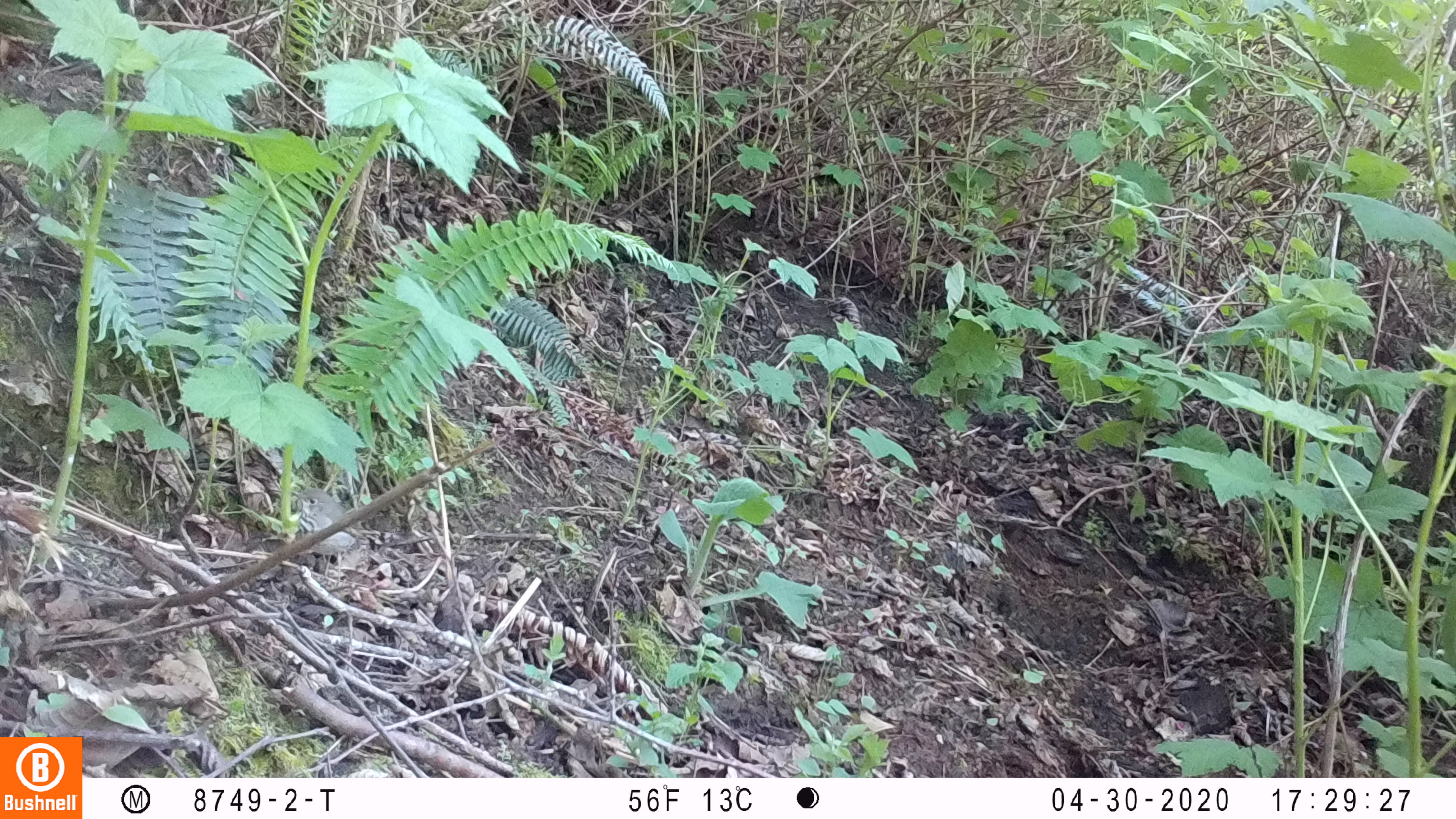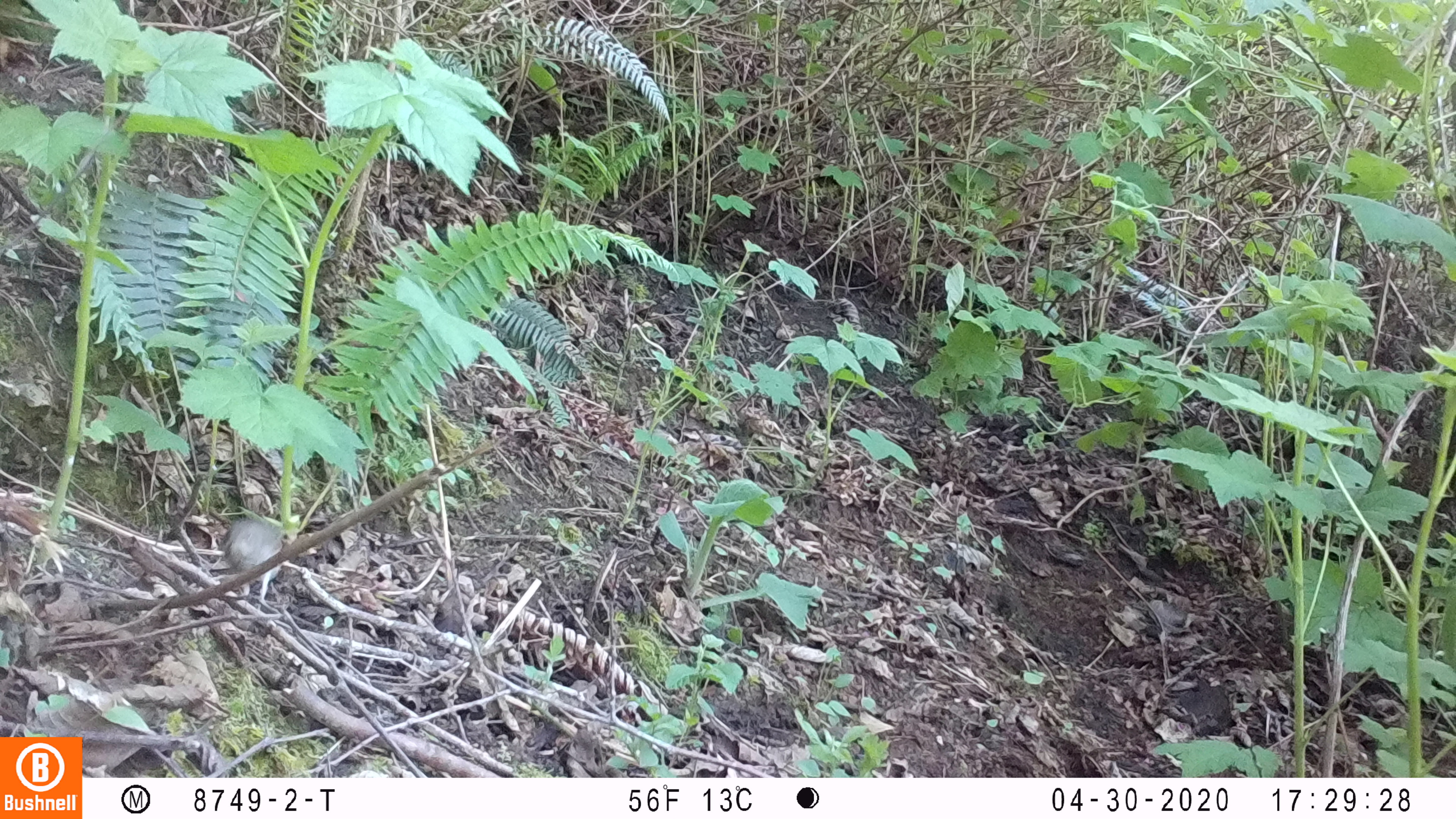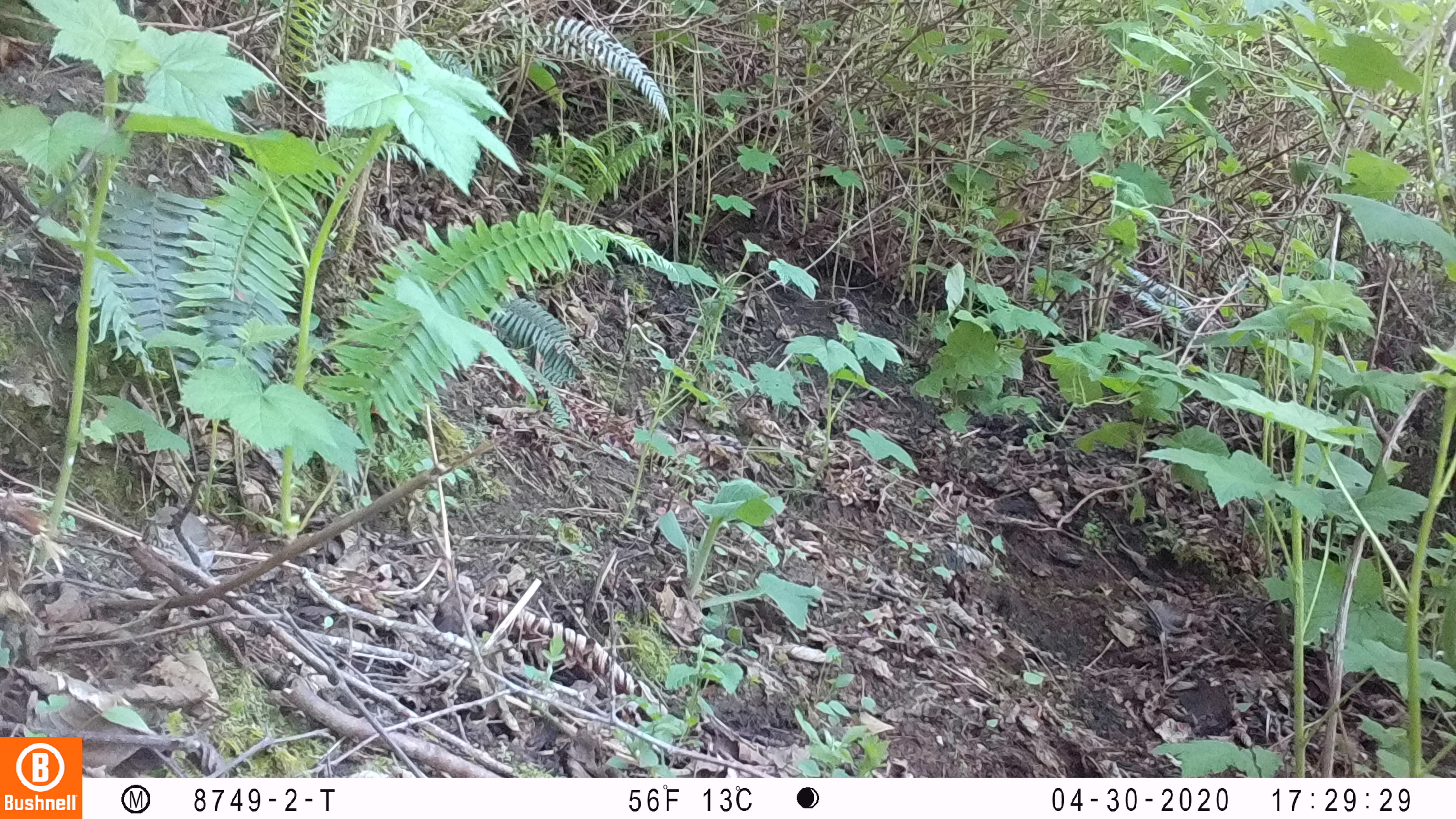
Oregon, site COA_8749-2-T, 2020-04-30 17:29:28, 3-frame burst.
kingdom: Animalia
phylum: Chordata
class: Aves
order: Passeriformes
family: Turdidae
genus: Catharus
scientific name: Catharus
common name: brown thrushes and nightingale-thrushes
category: catharus species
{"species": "catharus species (brown thrushes and nightingale-thrushes) (Catharus)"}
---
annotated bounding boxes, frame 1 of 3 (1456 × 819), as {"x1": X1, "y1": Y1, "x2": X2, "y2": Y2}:
catharus species: {"x1": 289, "y1": 477, "x2": 369, "y2": 557}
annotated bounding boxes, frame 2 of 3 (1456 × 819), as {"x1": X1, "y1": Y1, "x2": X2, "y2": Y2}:
catharus species: {"x1": 219, "y1": 519, "x2": 290, "y2": 600}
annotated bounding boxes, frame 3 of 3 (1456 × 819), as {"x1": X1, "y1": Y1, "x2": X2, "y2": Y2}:
catharus species: {"x1": 139, "y1": 498, "x2": 221, "y2": 572}